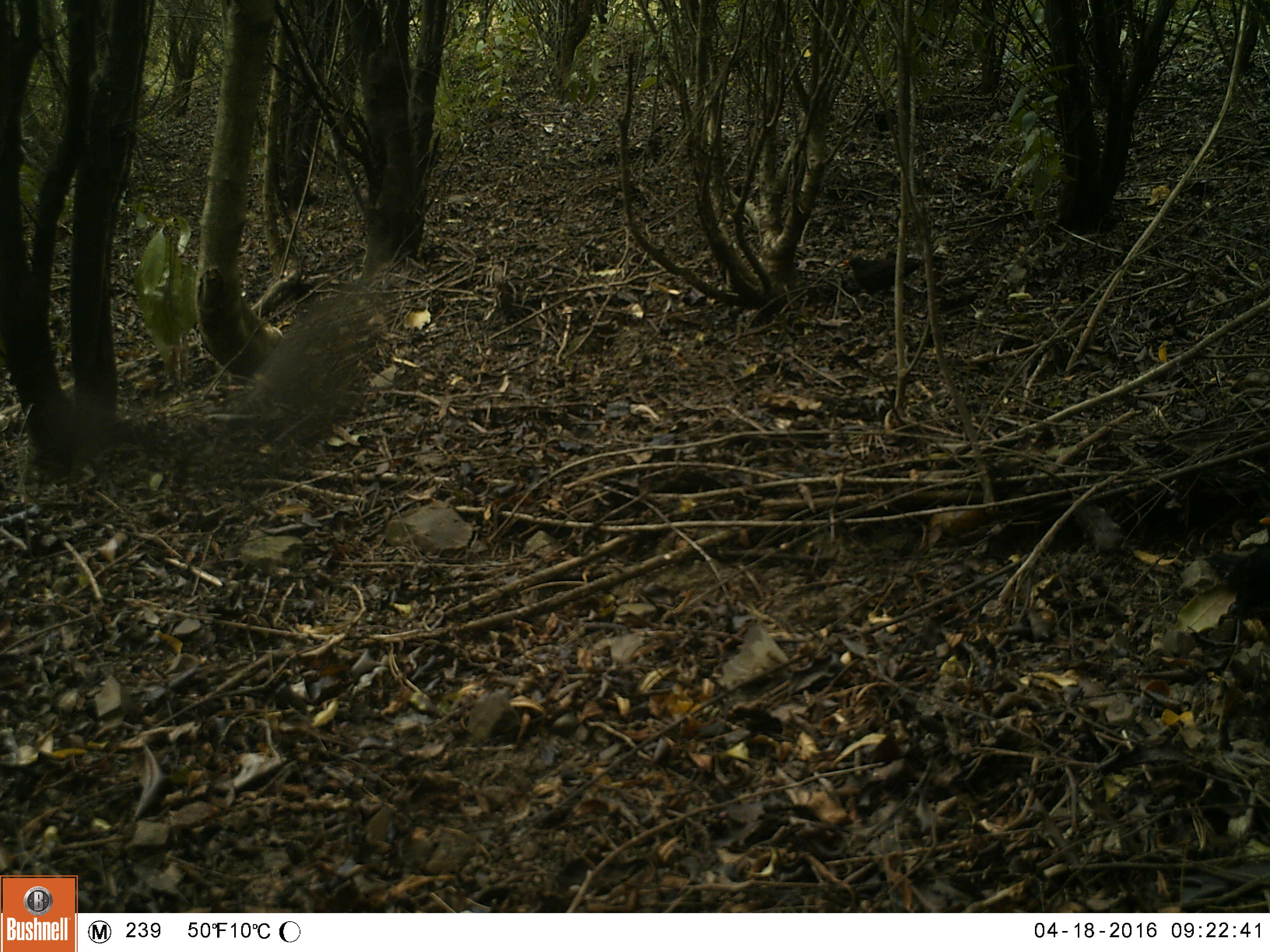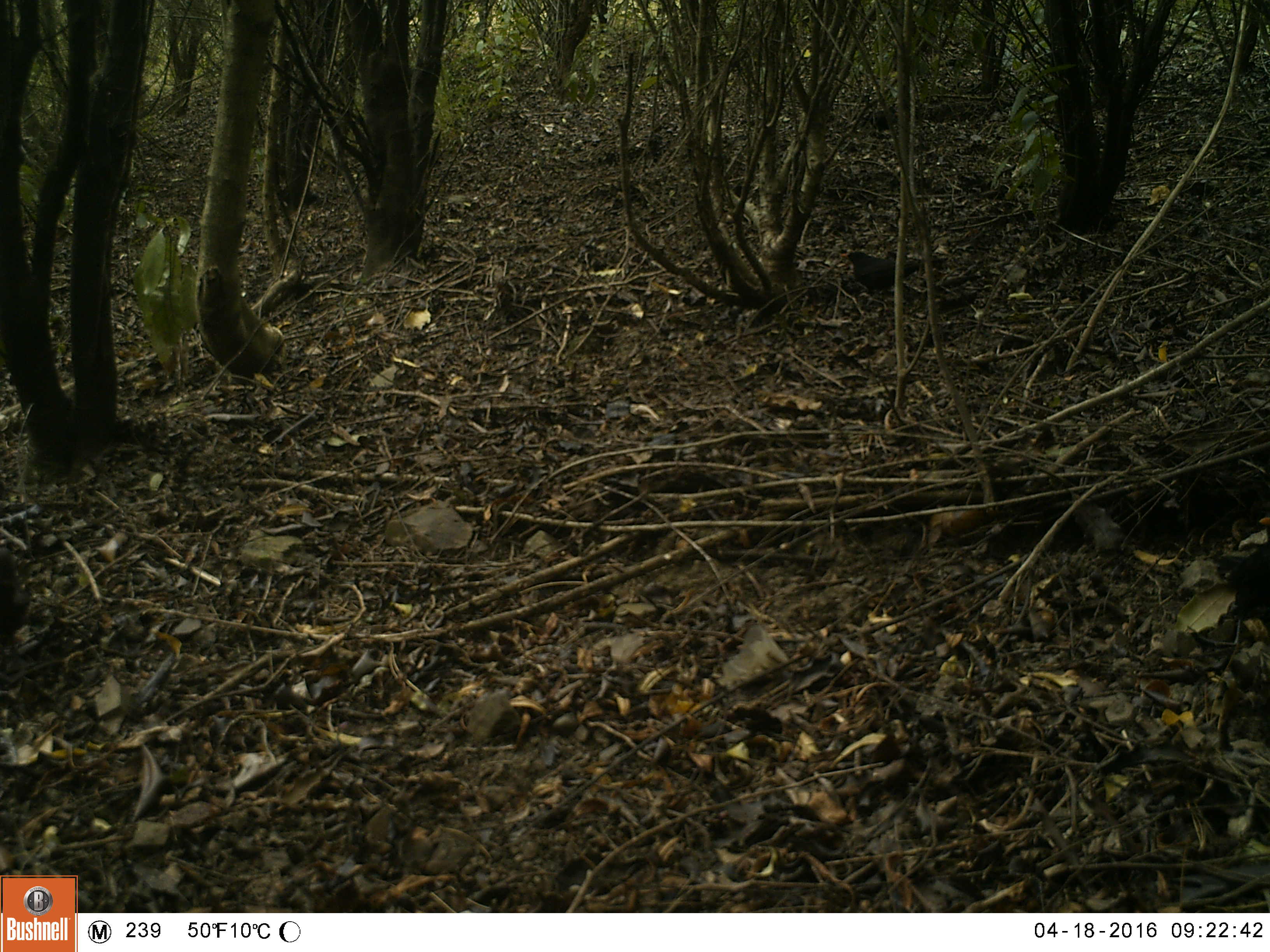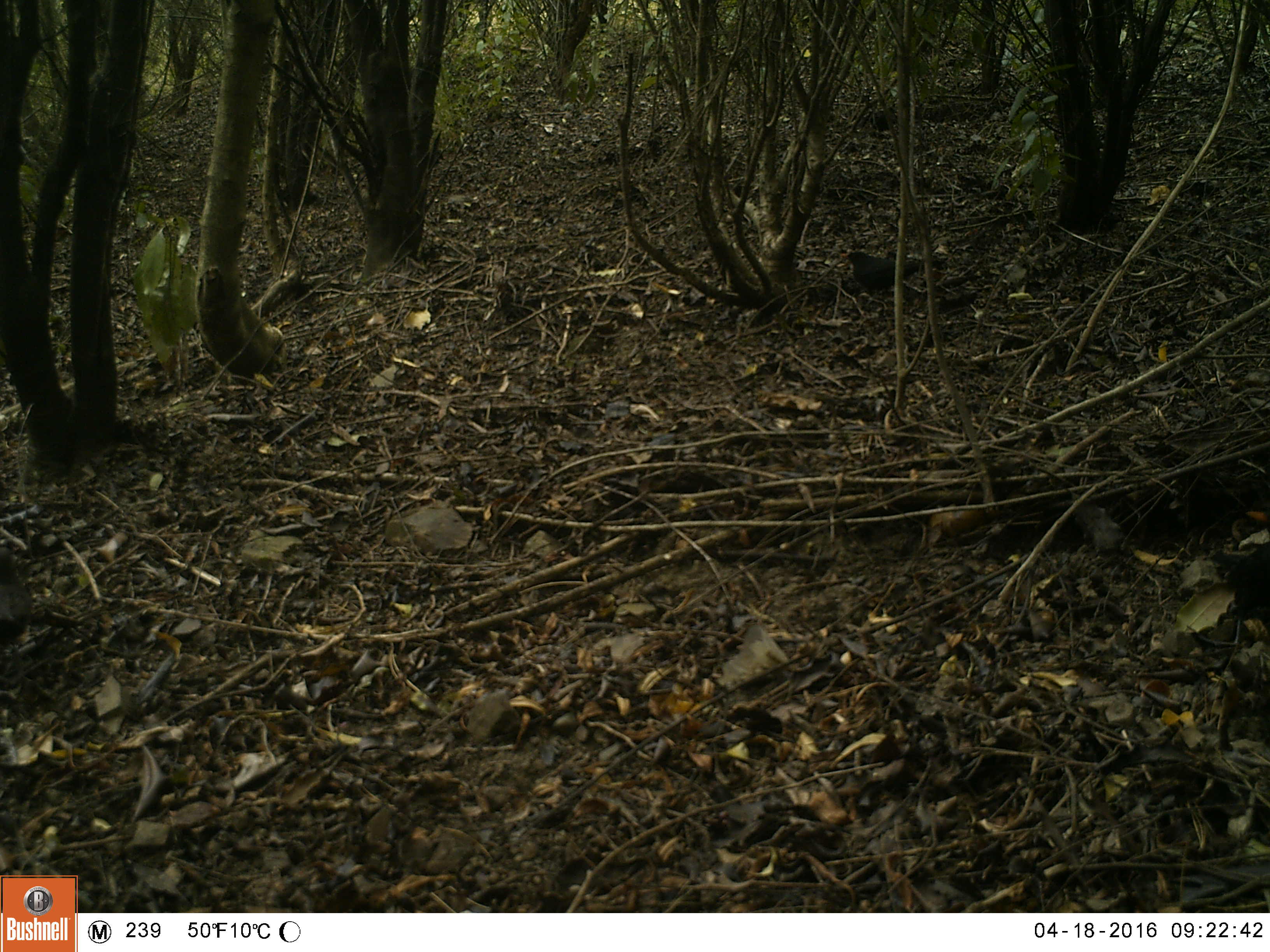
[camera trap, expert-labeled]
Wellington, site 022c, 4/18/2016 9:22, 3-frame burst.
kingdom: Animalia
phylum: Chordata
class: Aves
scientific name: Aves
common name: bird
Bird (Aves).